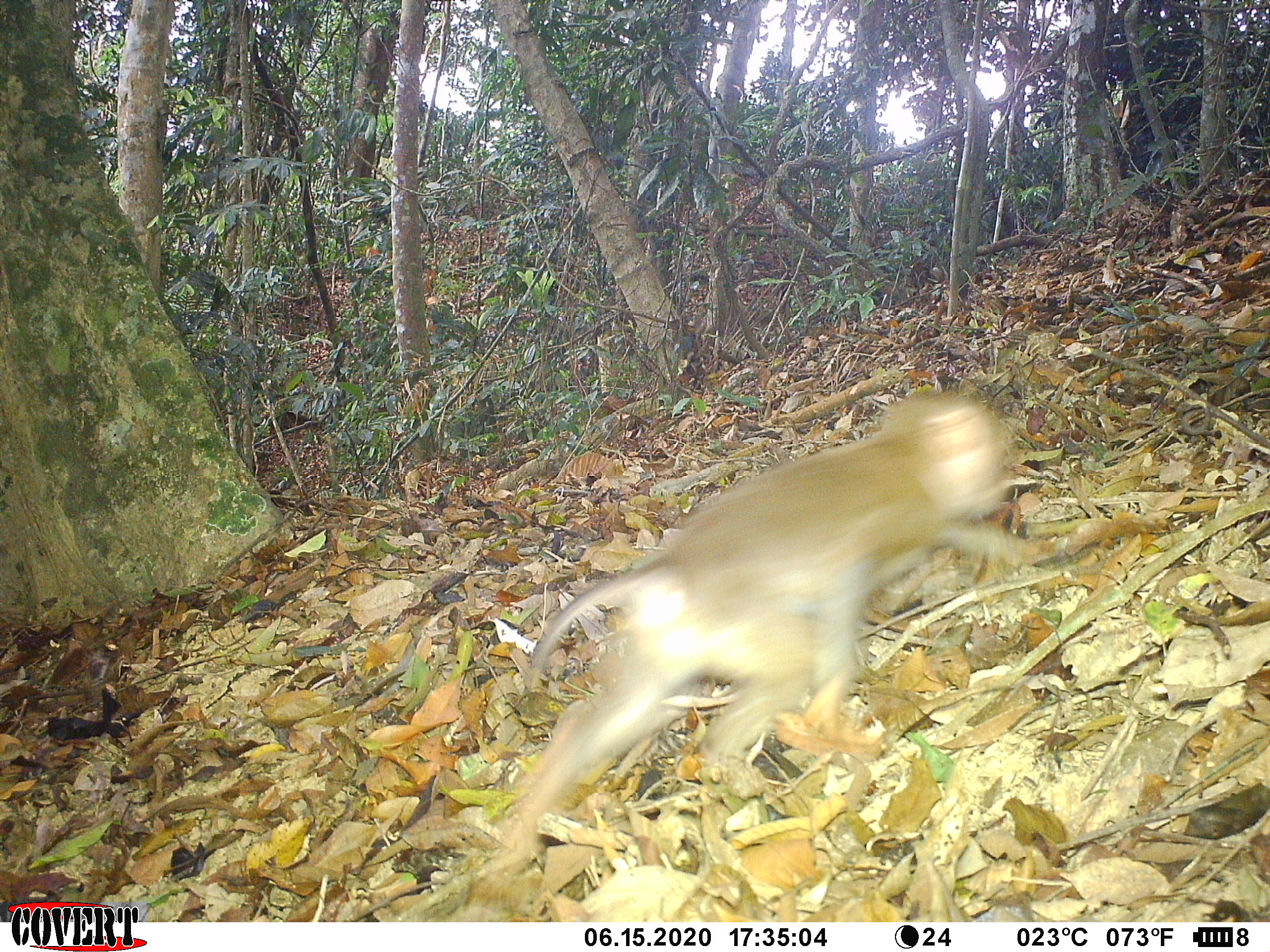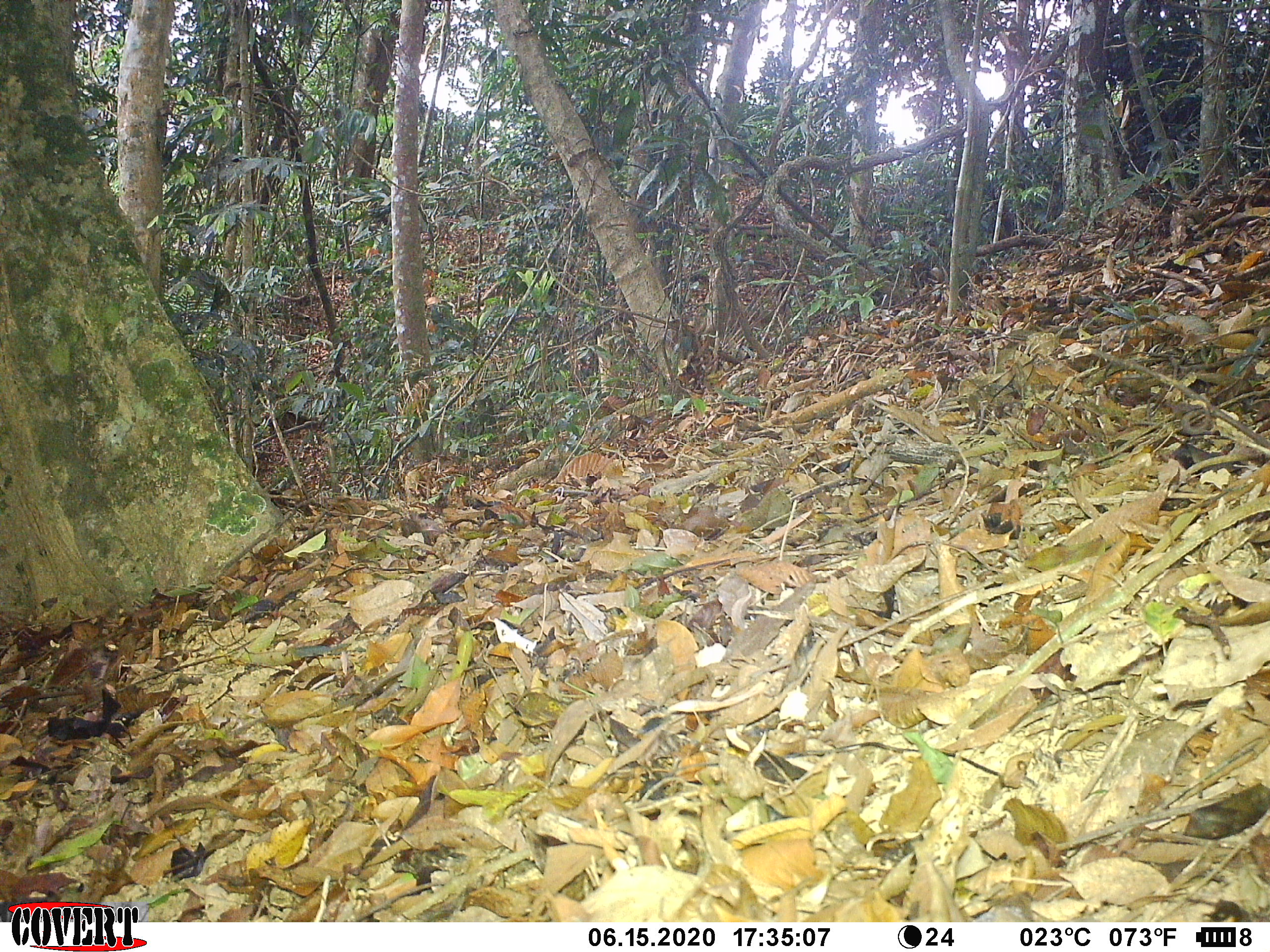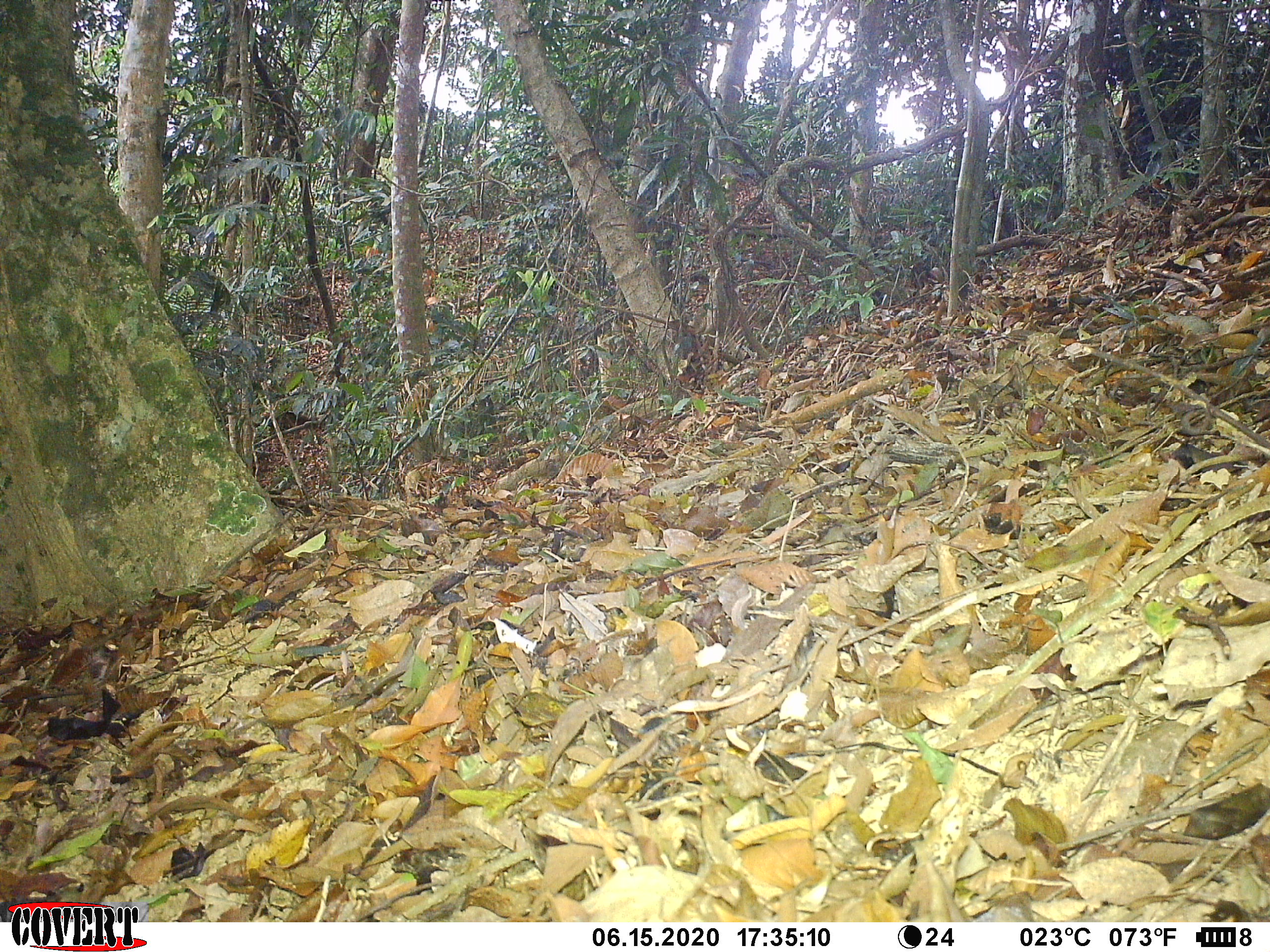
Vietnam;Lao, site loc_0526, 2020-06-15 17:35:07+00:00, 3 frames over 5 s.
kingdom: Animalia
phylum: Chordata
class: Mammalia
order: Primates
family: Cercopithecidae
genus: Macaca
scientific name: Macaca nemestrina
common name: pig-tailed macaque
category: pig tailed macaque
Pig tailed macaque (pig-tailed macaque) (Macaca nemestrina). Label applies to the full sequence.